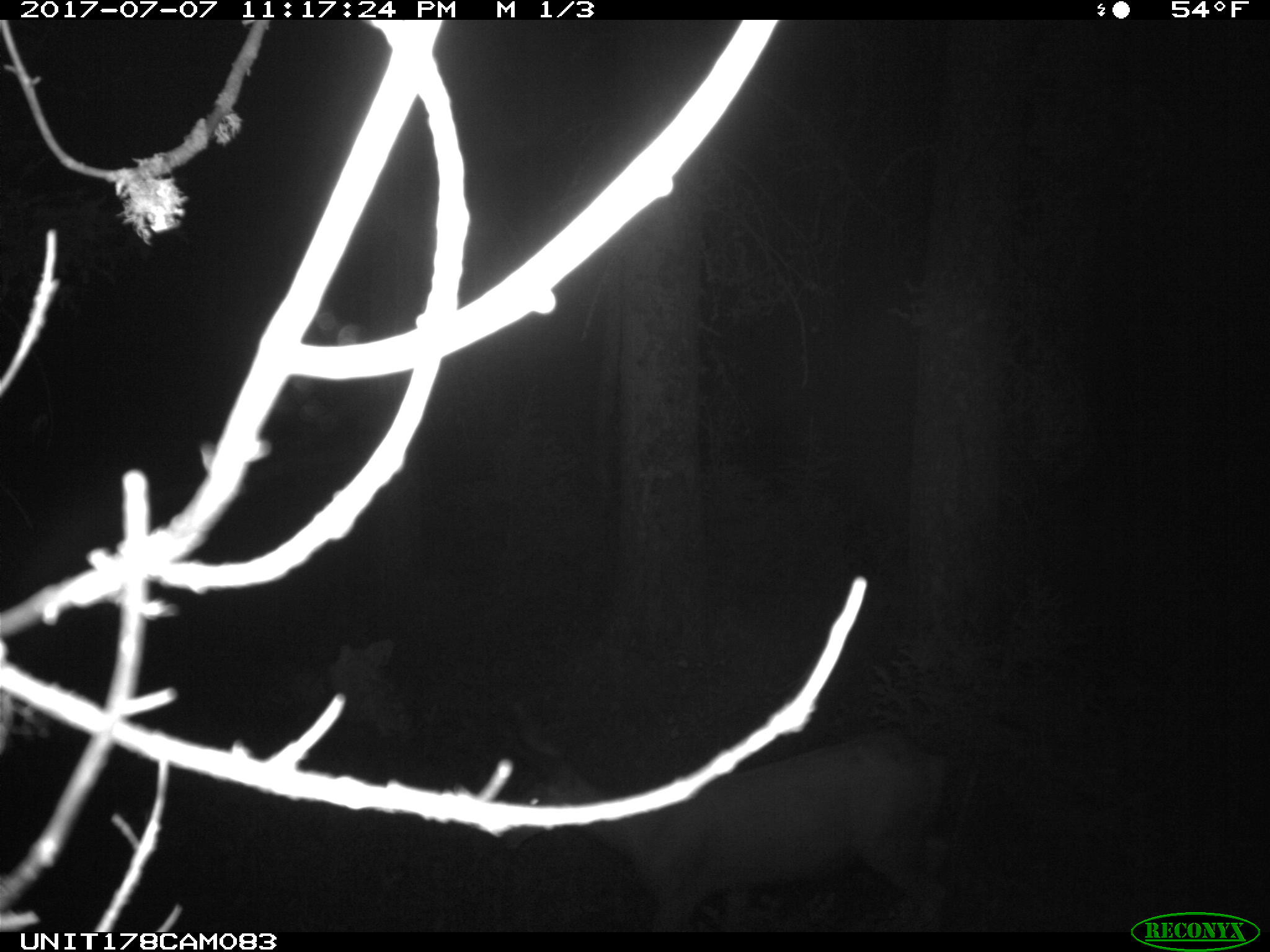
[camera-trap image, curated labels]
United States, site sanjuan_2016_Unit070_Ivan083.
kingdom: Animalia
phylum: Chordata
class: Mammalia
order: Artiodactyla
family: Cervidae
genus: Odocoileus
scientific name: Odocoileus hemionus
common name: mule deer